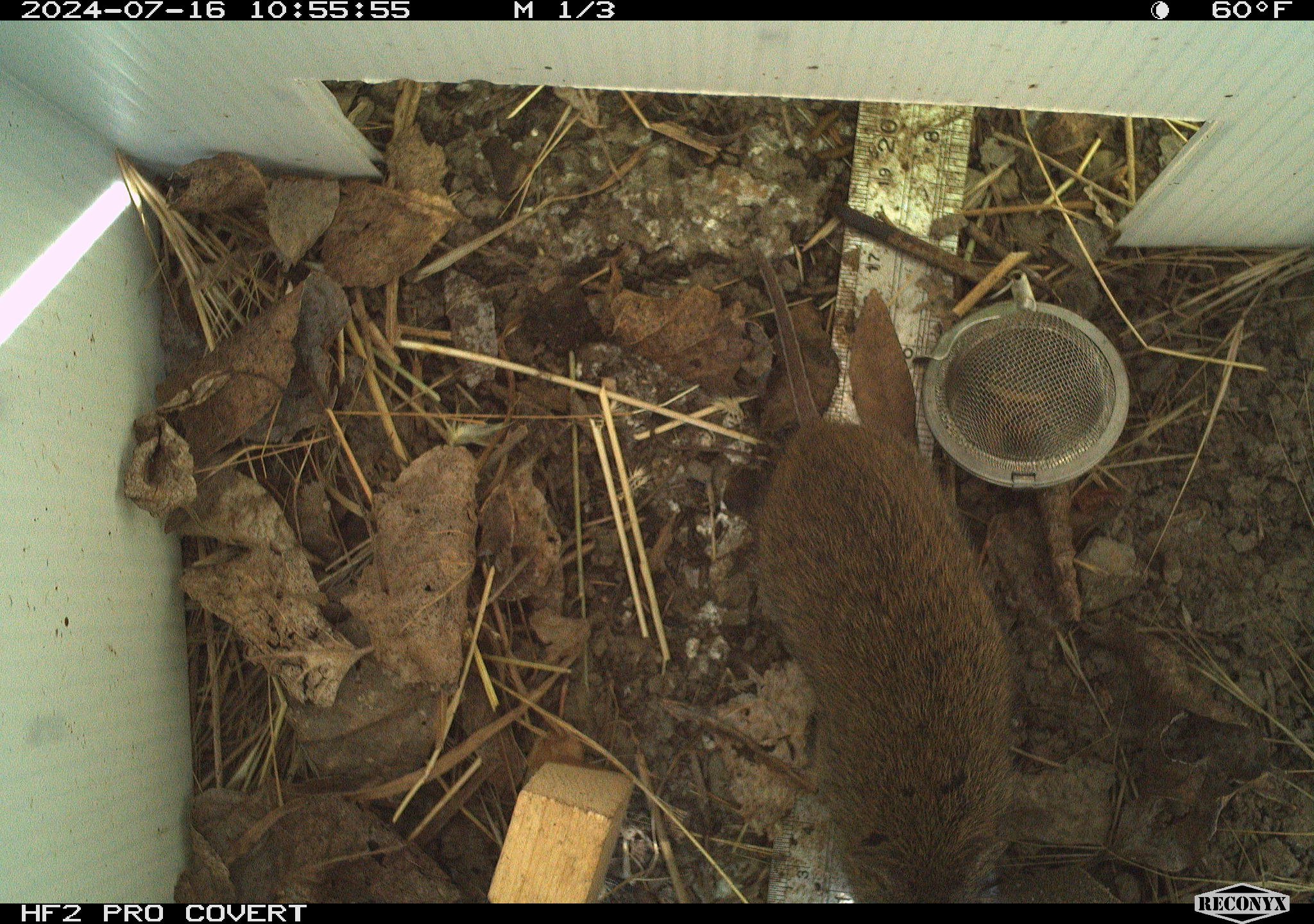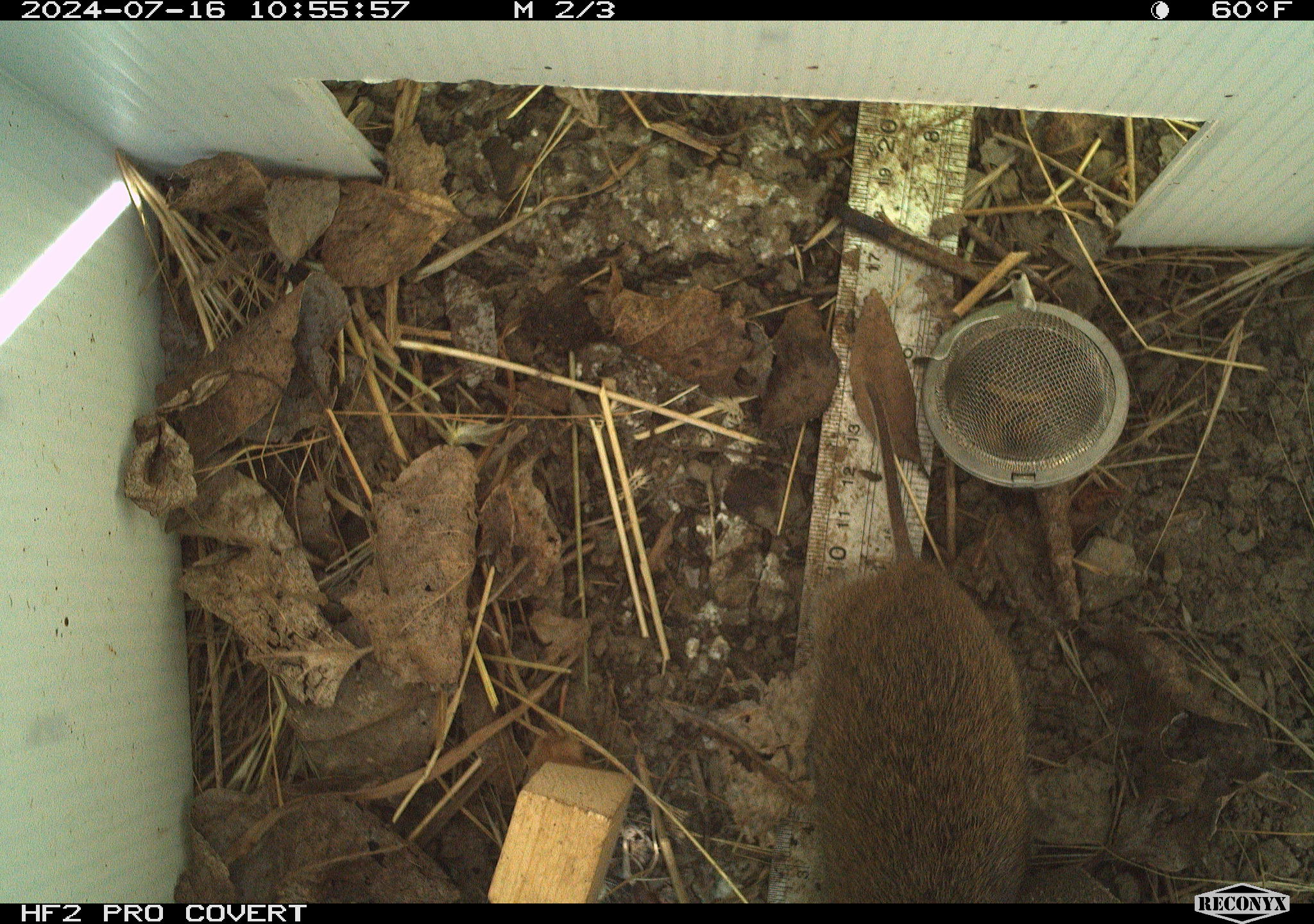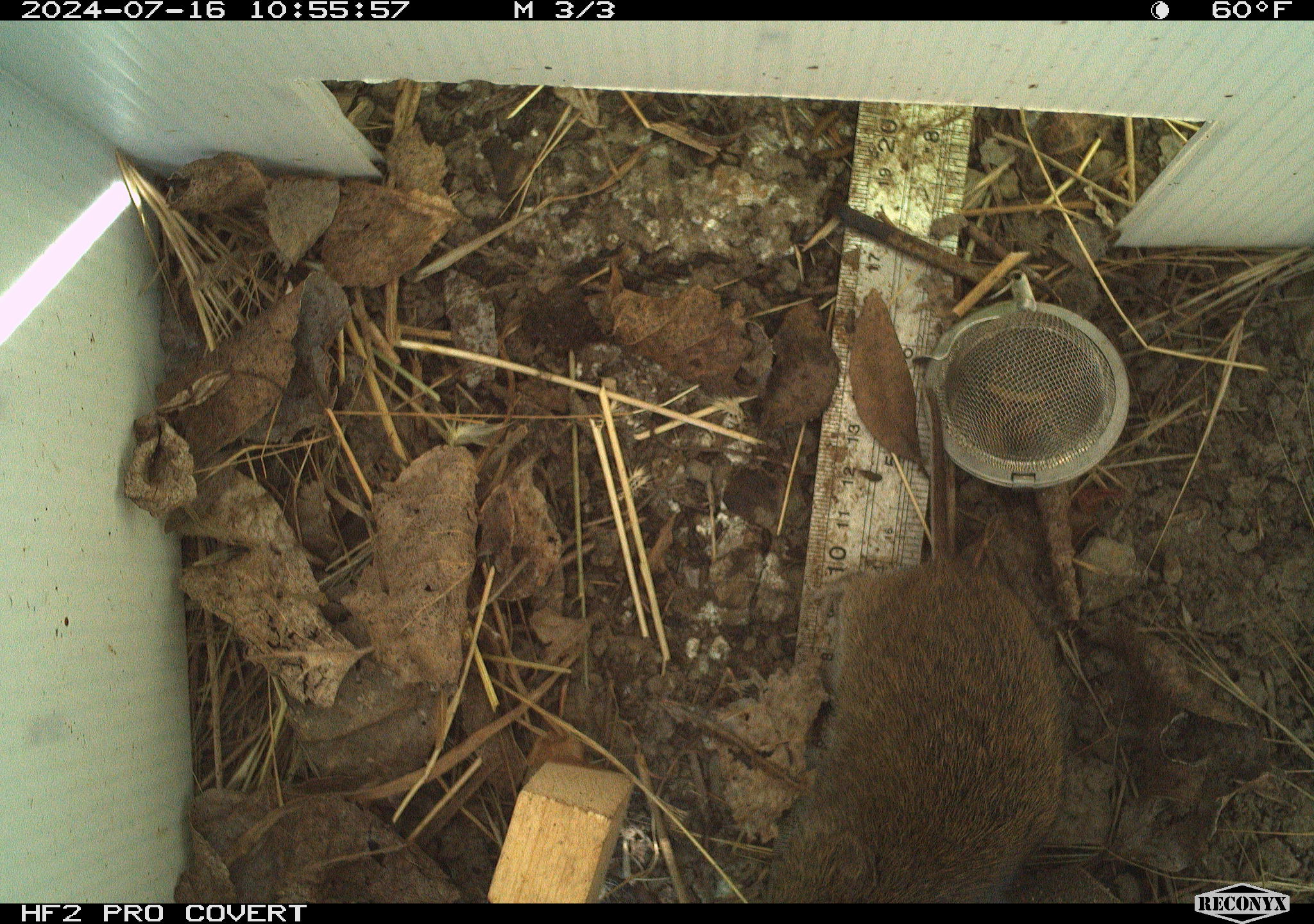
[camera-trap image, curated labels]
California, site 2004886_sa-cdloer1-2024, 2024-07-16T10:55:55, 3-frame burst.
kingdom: Animalia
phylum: Chordata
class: Mammalia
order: Rodentia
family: Cricetidae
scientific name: Arvicolinae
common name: voles, lemmings, and muskrats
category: arvicolinae subfamily